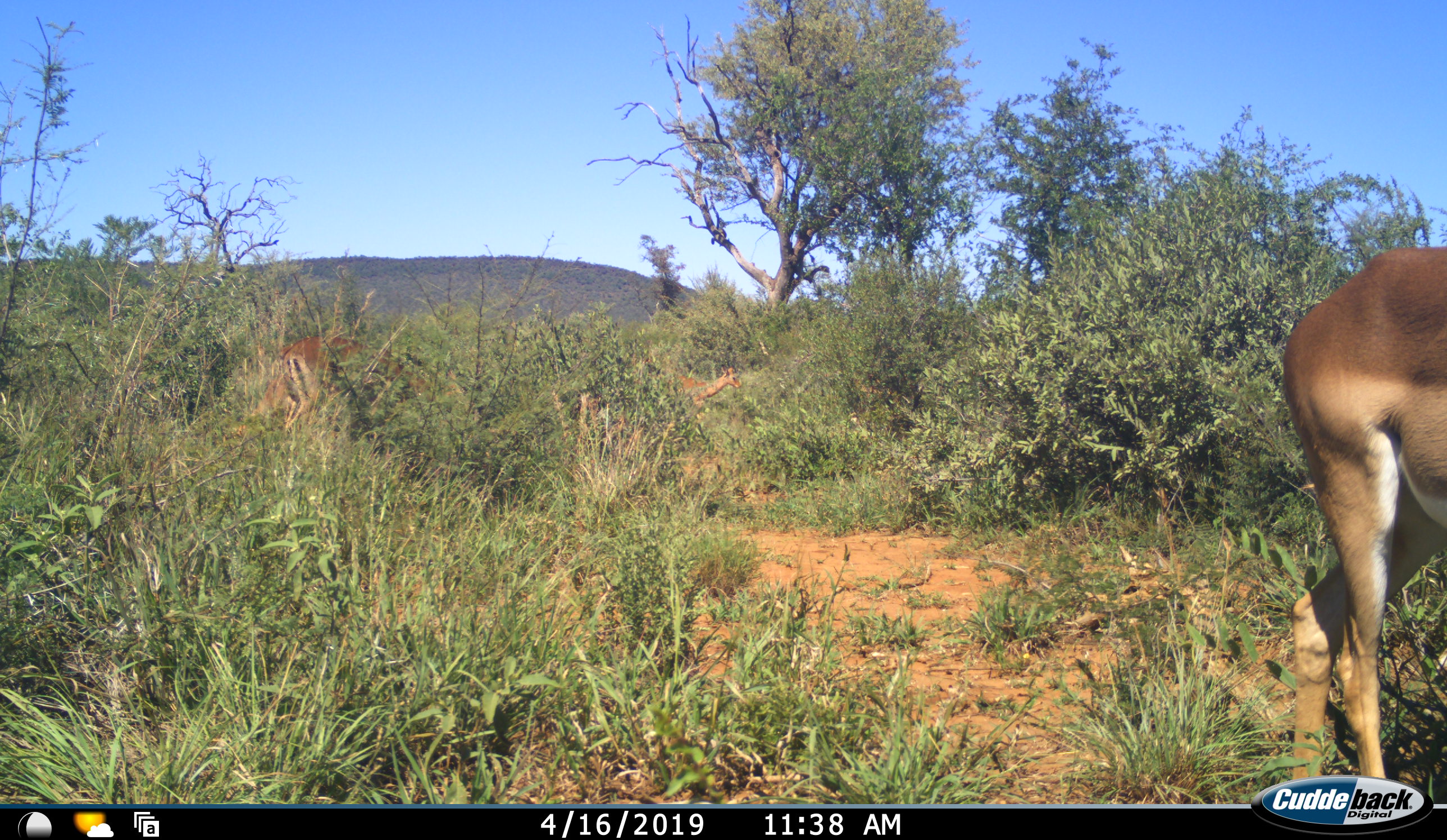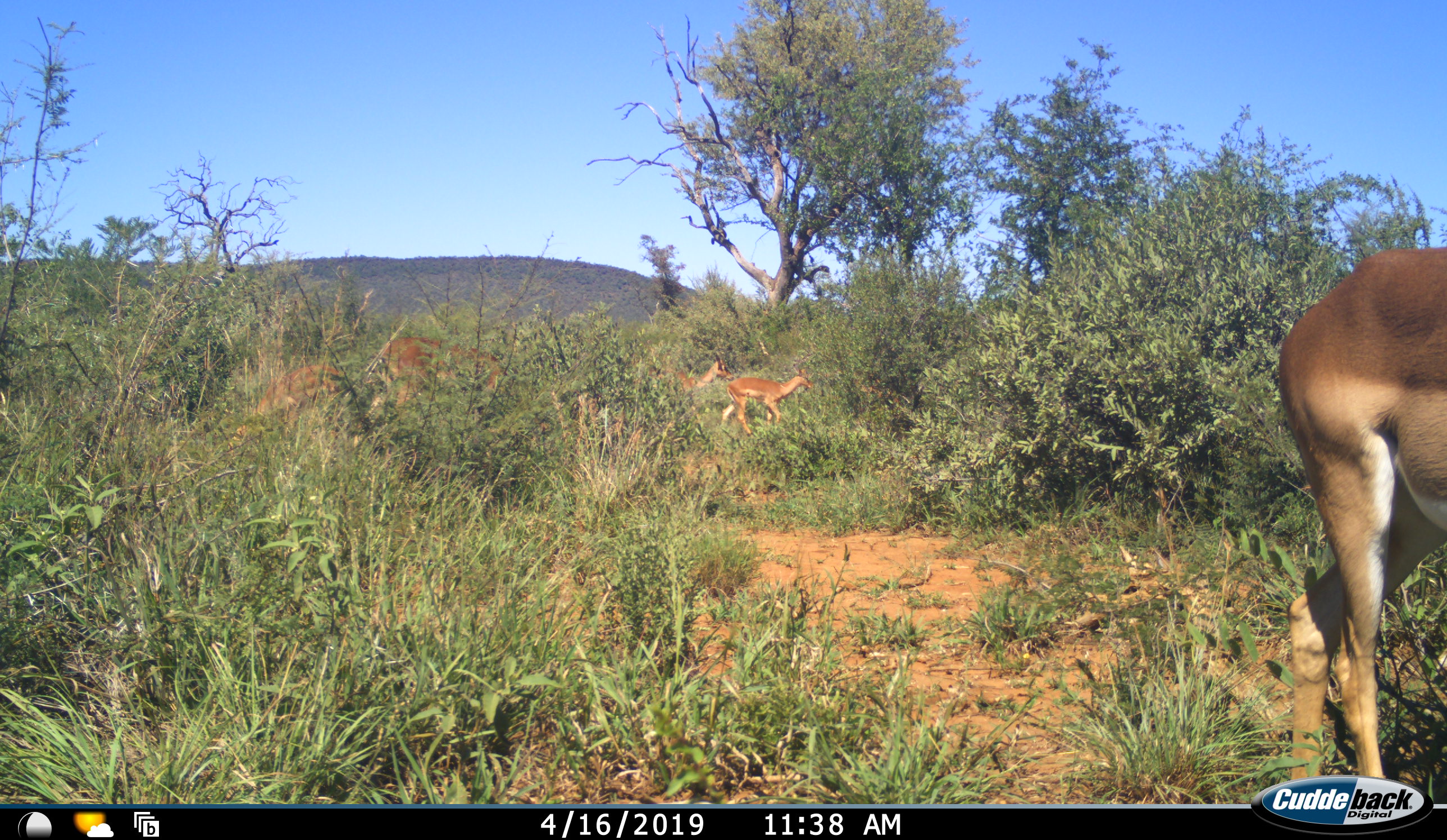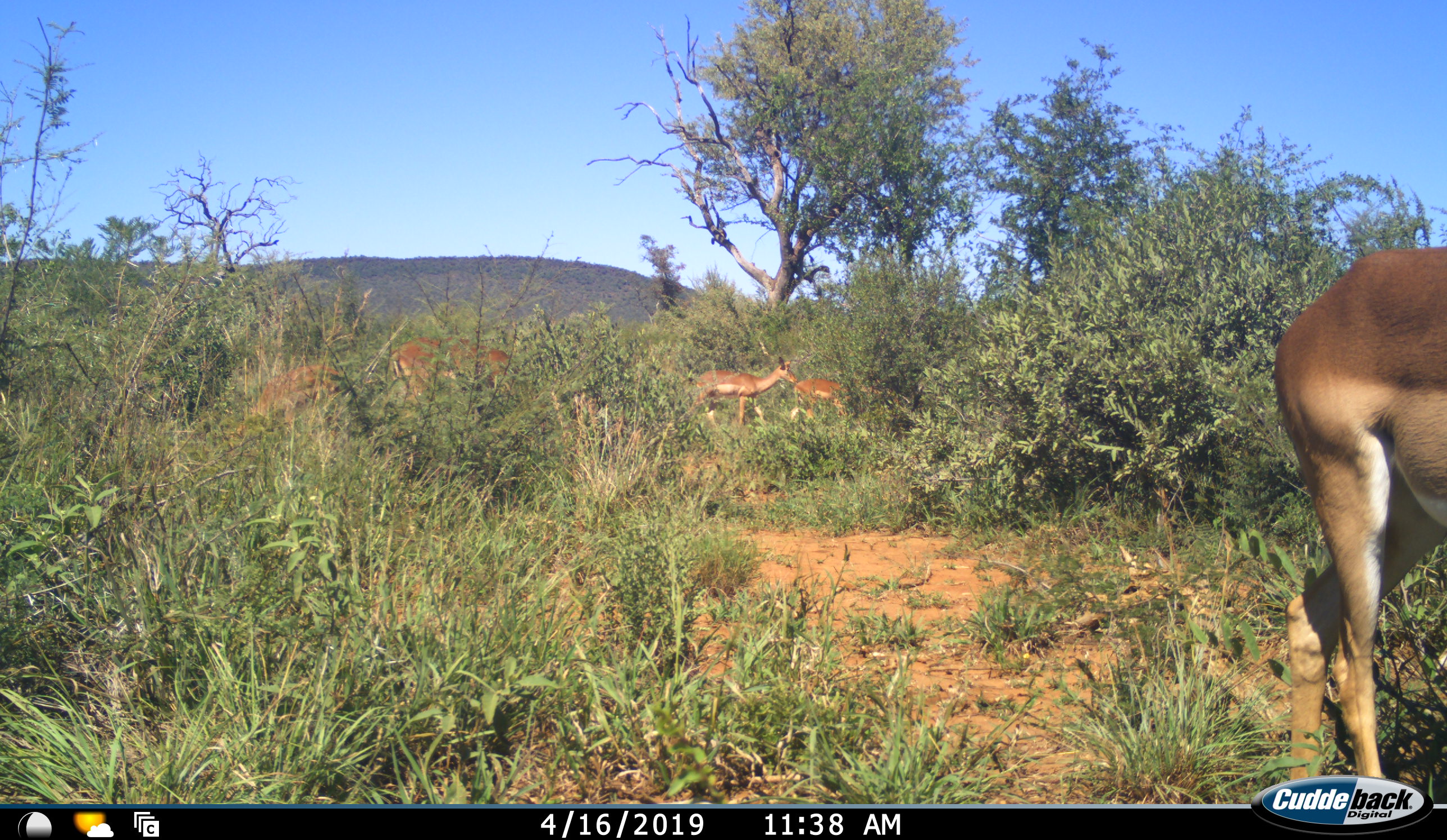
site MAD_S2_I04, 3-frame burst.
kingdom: Animalia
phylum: Chordata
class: Mammalia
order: Artiodactyla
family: Bovidae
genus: Aepyceros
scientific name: Aepyceros melampus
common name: impala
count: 5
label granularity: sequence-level